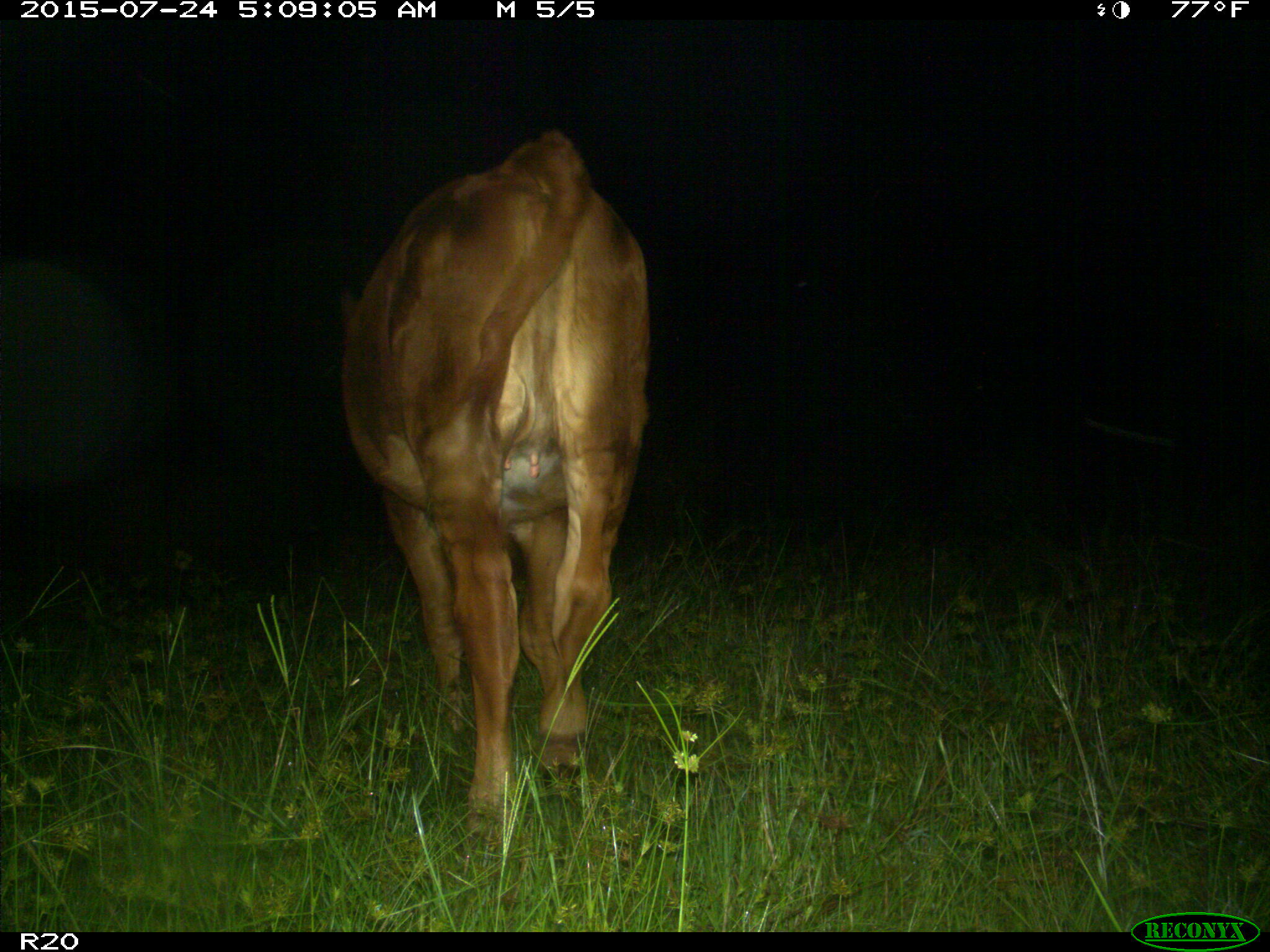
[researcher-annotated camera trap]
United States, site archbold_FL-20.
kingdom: Animalia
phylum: Chordata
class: Mammalia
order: Artiodactyla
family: Bovidae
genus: Bos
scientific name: Bos taurus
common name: domestic cow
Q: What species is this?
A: Bos taurus (domestic cow).